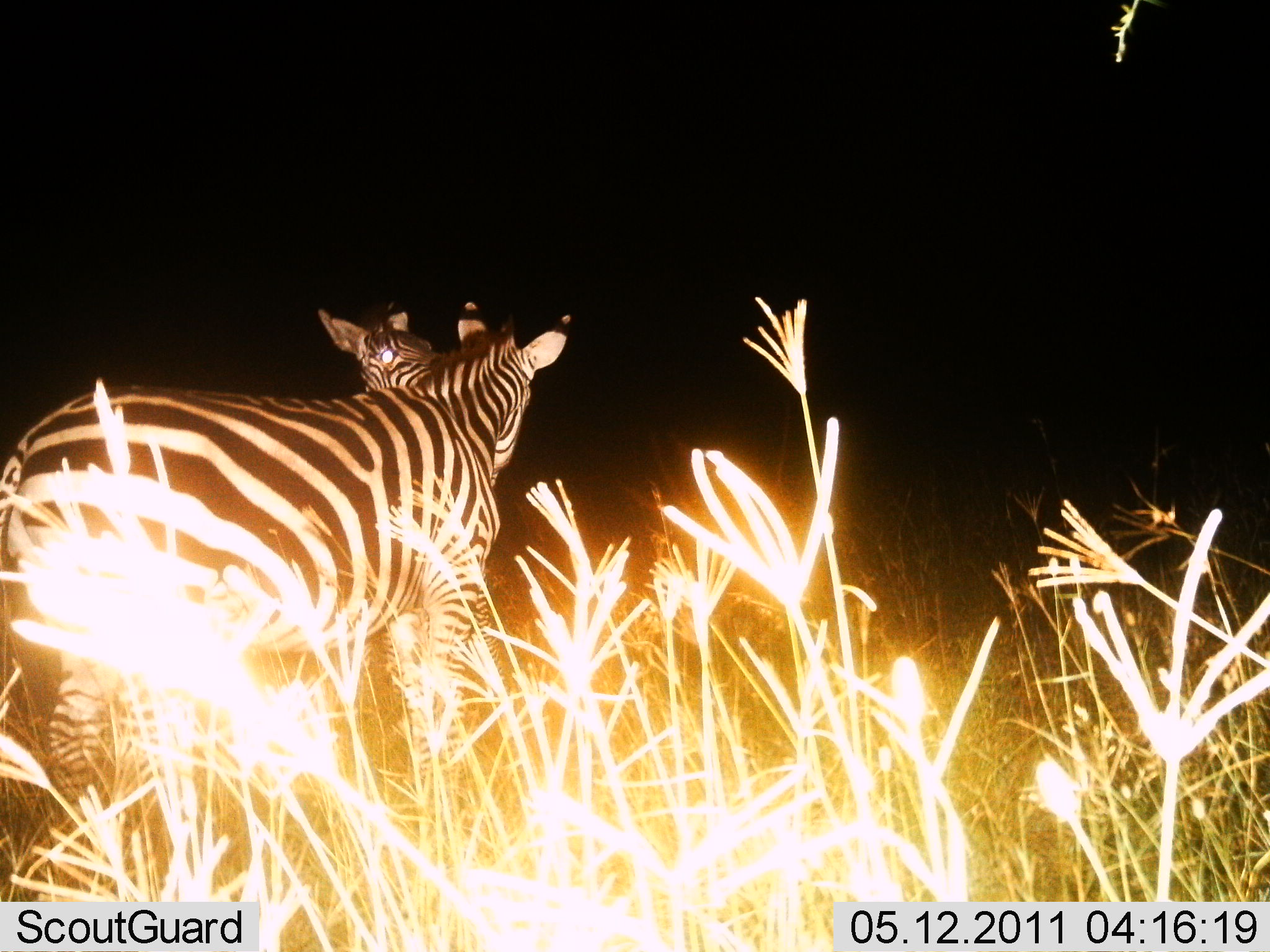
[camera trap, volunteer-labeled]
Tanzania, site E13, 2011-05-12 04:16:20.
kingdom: Animalia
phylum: Chordata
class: Mammalia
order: Perissodactyla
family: Equidae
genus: Equus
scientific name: Equus quagga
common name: plains zebra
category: zebra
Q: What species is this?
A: Zebra (plains zebra) (Equus quagga).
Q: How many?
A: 2.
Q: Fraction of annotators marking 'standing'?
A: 91%.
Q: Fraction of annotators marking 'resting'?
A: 0%.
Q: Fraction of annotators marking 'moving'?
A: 0%.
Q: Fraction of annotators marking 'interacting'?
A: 9%.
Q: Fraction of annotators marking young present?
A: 0%.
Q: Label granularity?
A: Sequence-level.